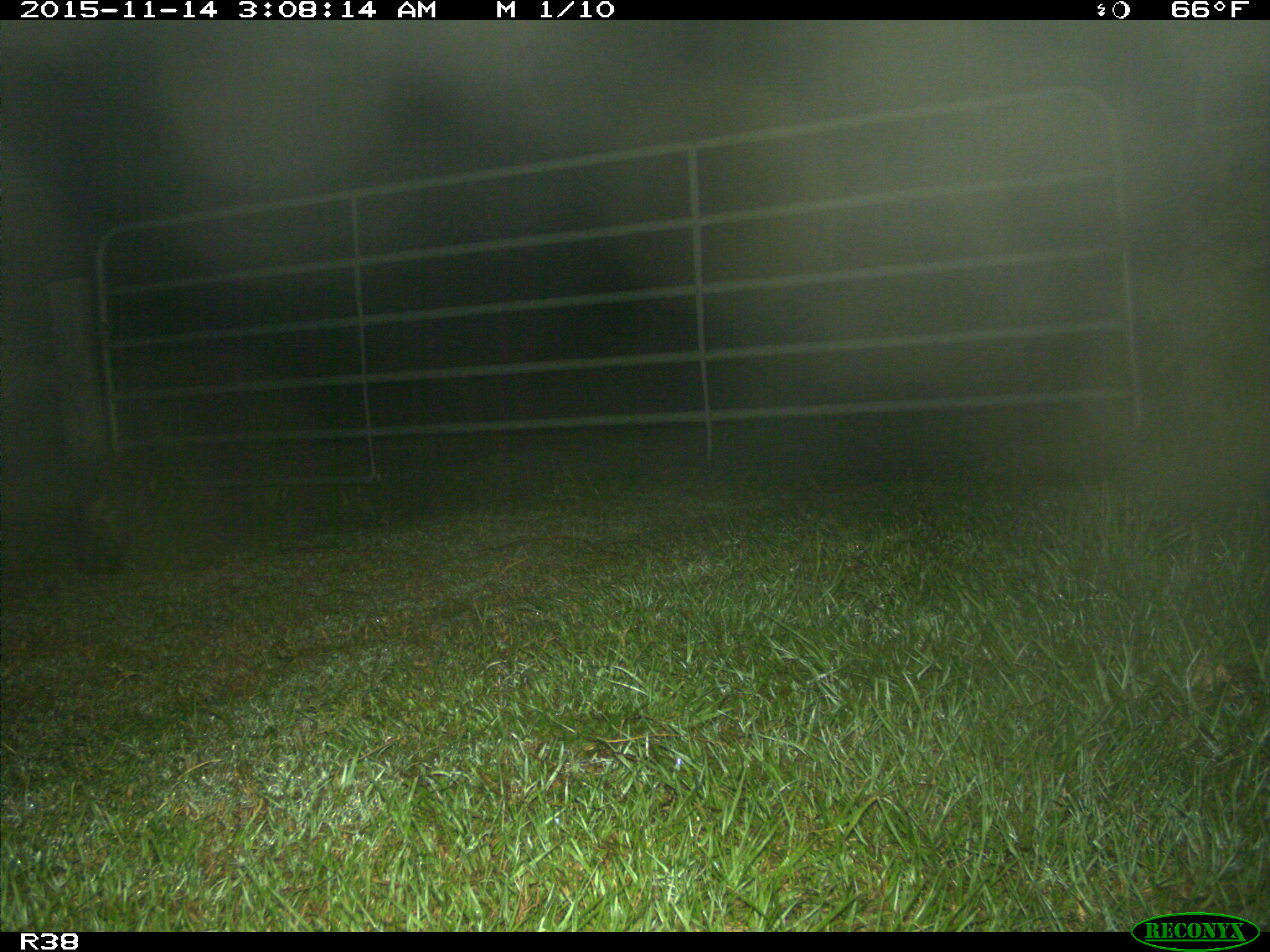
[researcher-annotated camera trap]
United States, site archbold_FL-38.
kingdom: Animalia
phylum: Chordata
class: Mammalia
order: Carnivora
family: Procyonidae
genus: Procyon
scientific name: Procyon lotor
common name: common raccoon